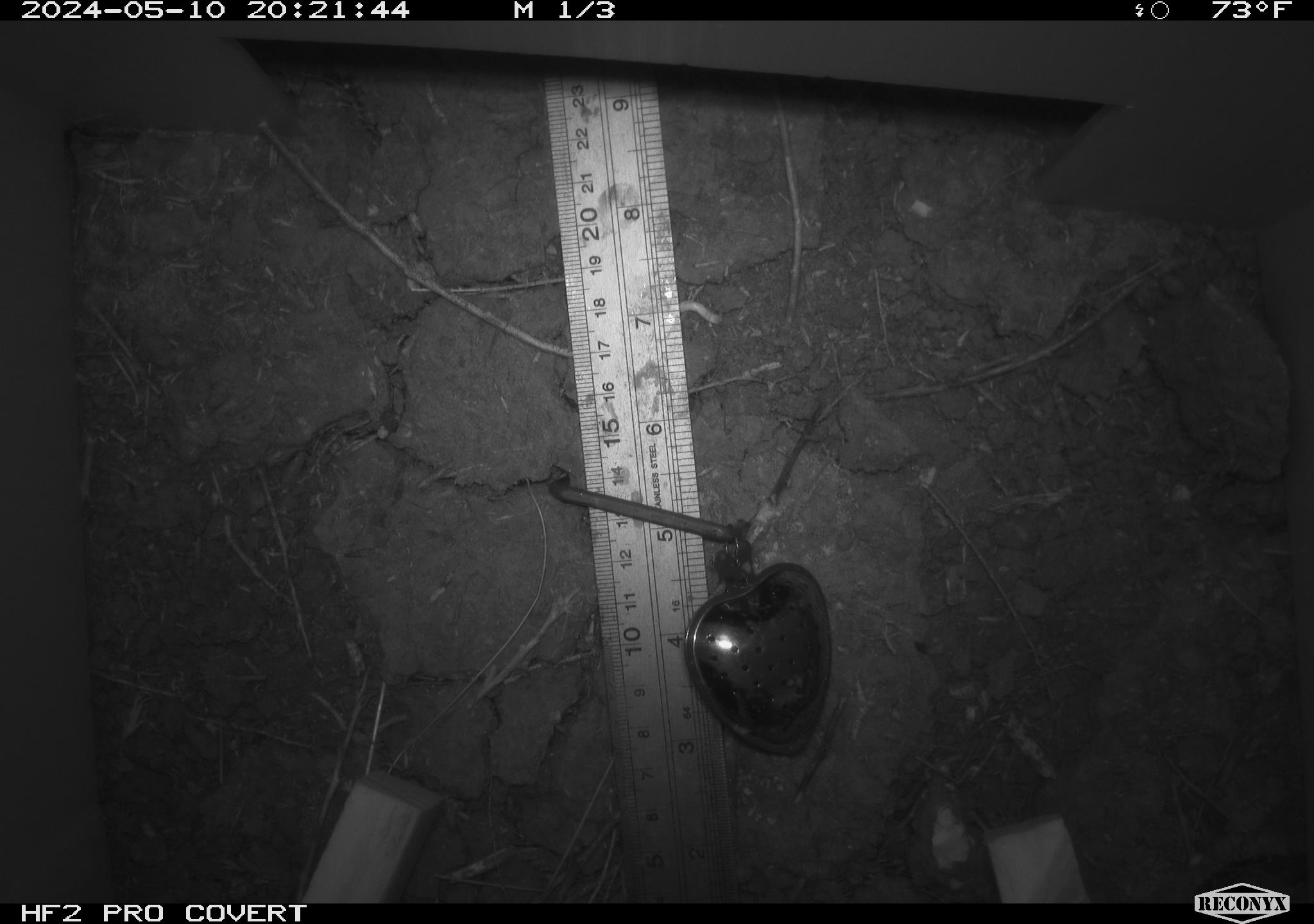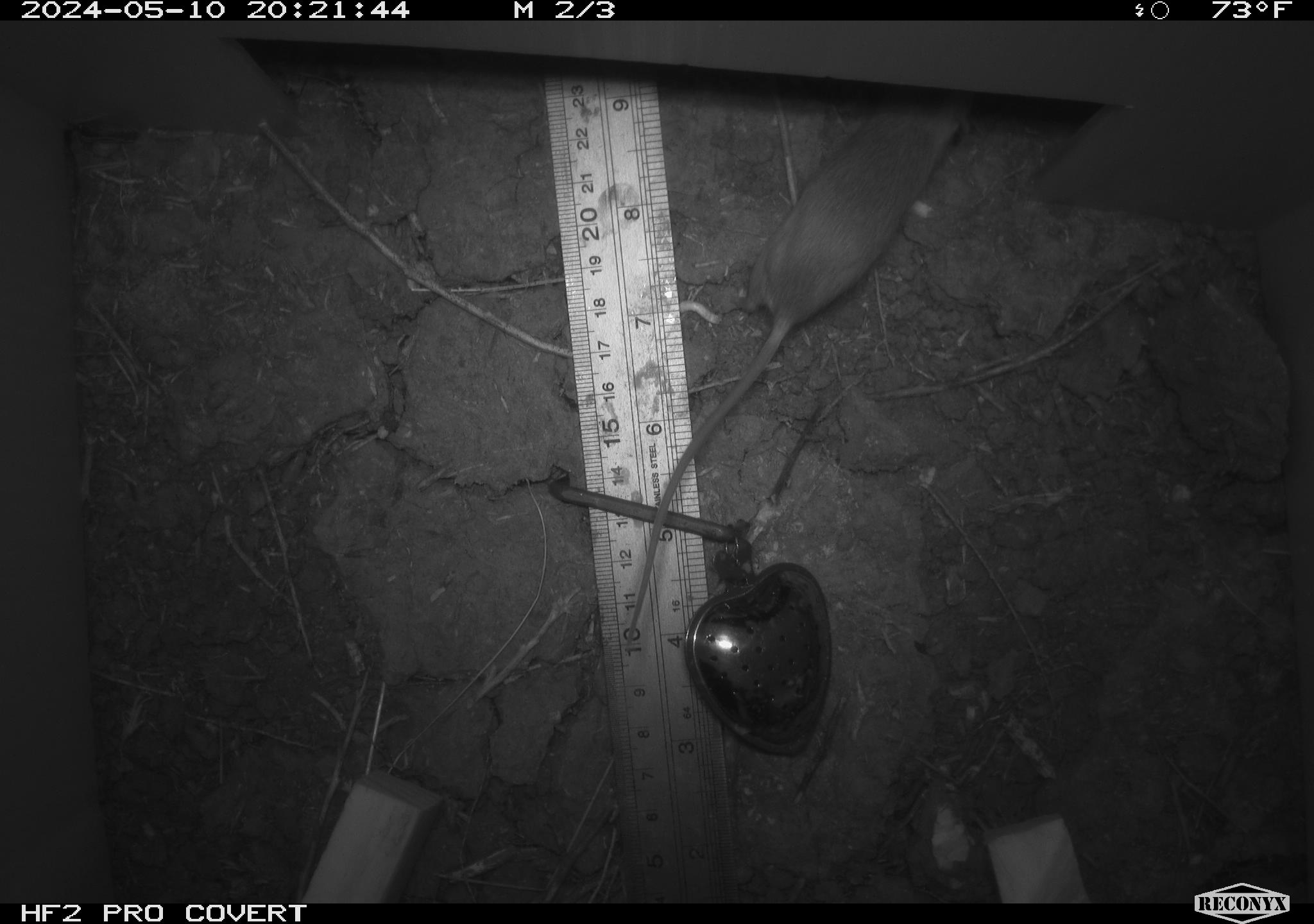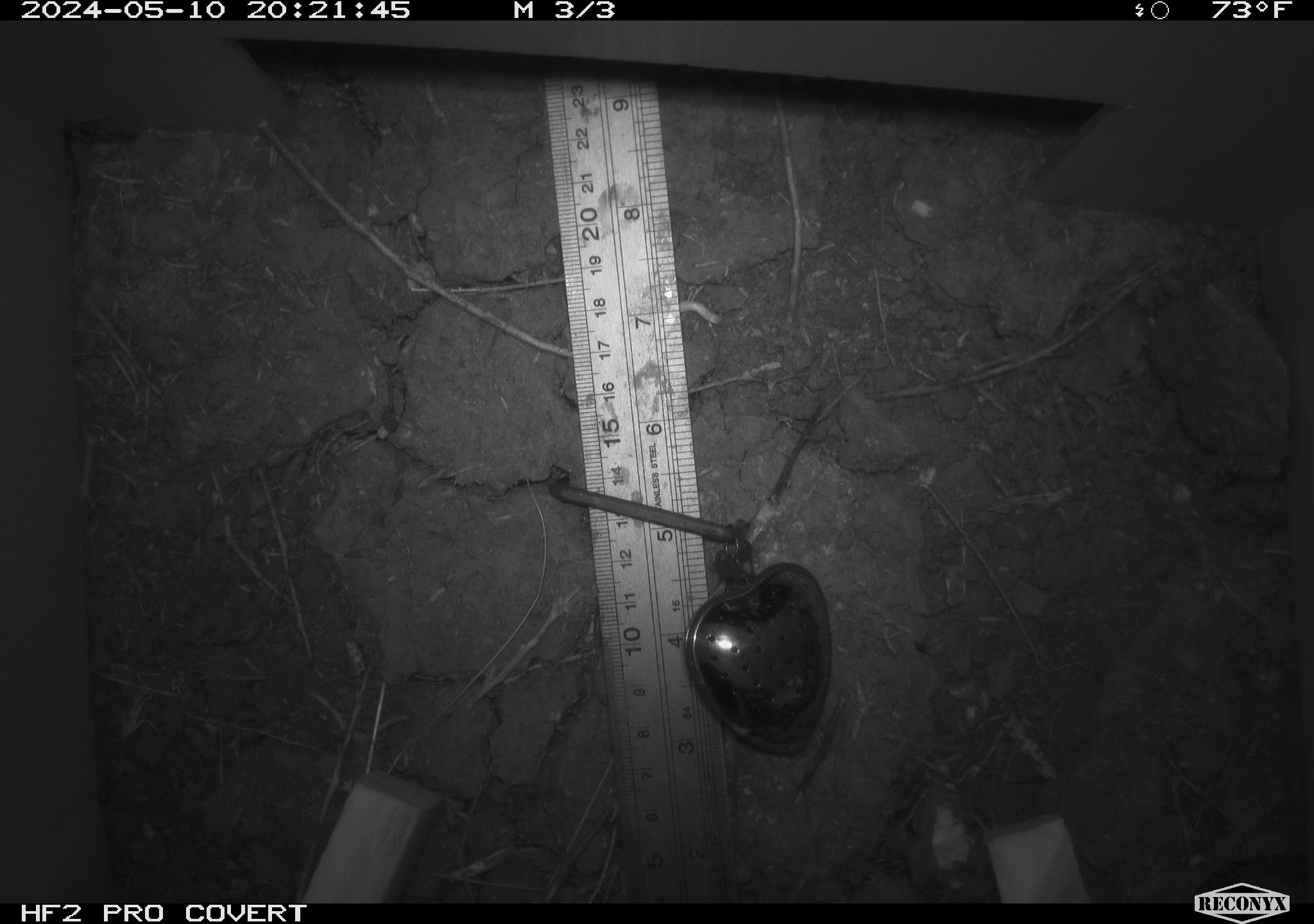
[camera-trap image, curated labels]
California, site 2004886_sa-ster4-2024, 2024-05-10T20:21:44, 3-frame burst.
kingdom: Animalia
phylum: Chordata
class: Mammalia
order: Rodentia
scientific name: Rodentia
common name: mouse species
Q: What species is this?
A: Mouse species (Rodentia).